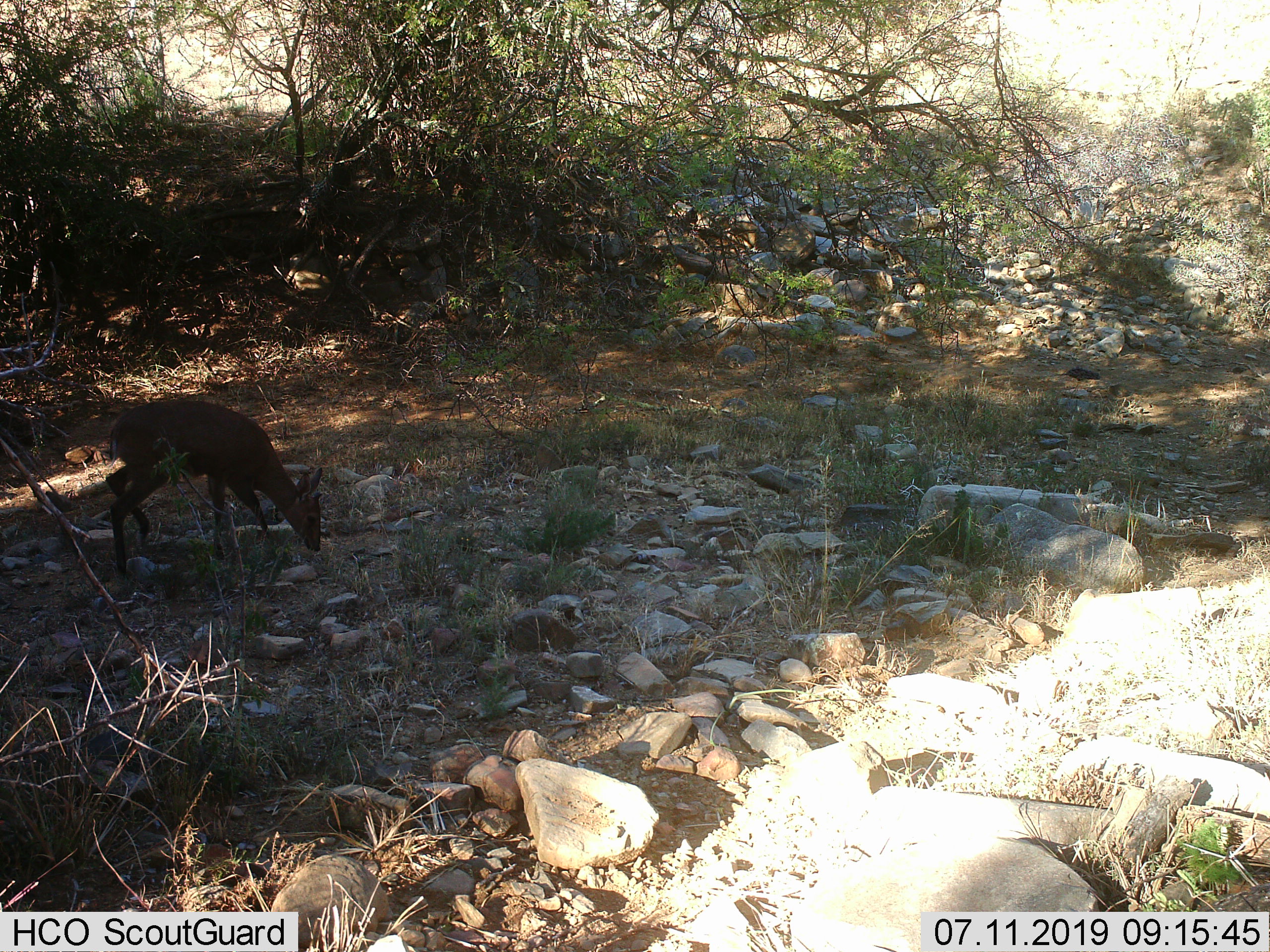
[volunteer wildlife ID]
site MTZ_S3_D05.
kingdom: Animalia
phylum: Chordata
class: Mammalia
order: Artiodactyla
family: Bovidae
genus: Sylvicapra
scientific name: Sylvicapra grimmia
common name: common duiker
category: duikercommongrey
Duikercommongrey (common duiker) (Sylvicapra grimmia), count 1. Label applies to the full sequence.